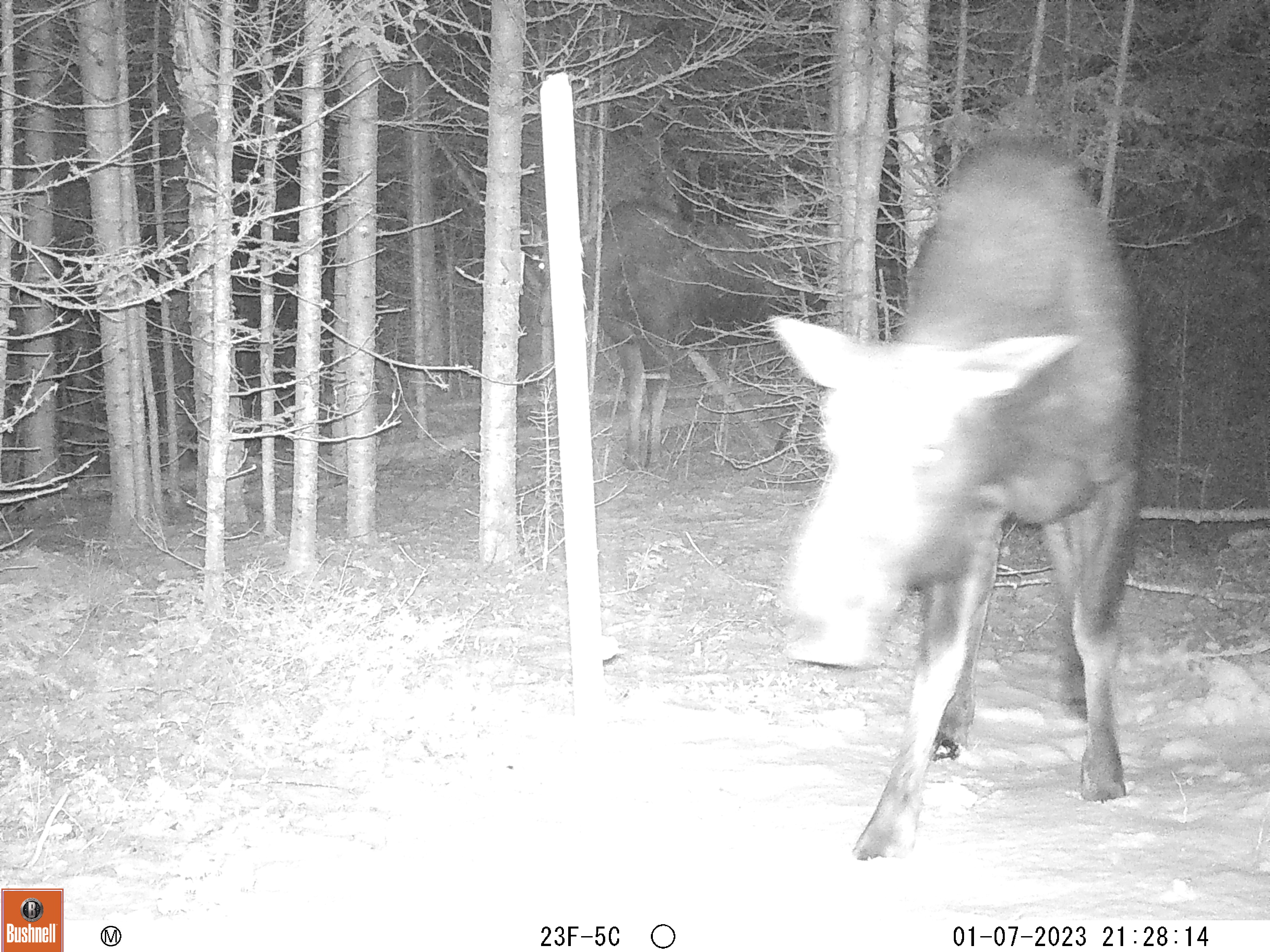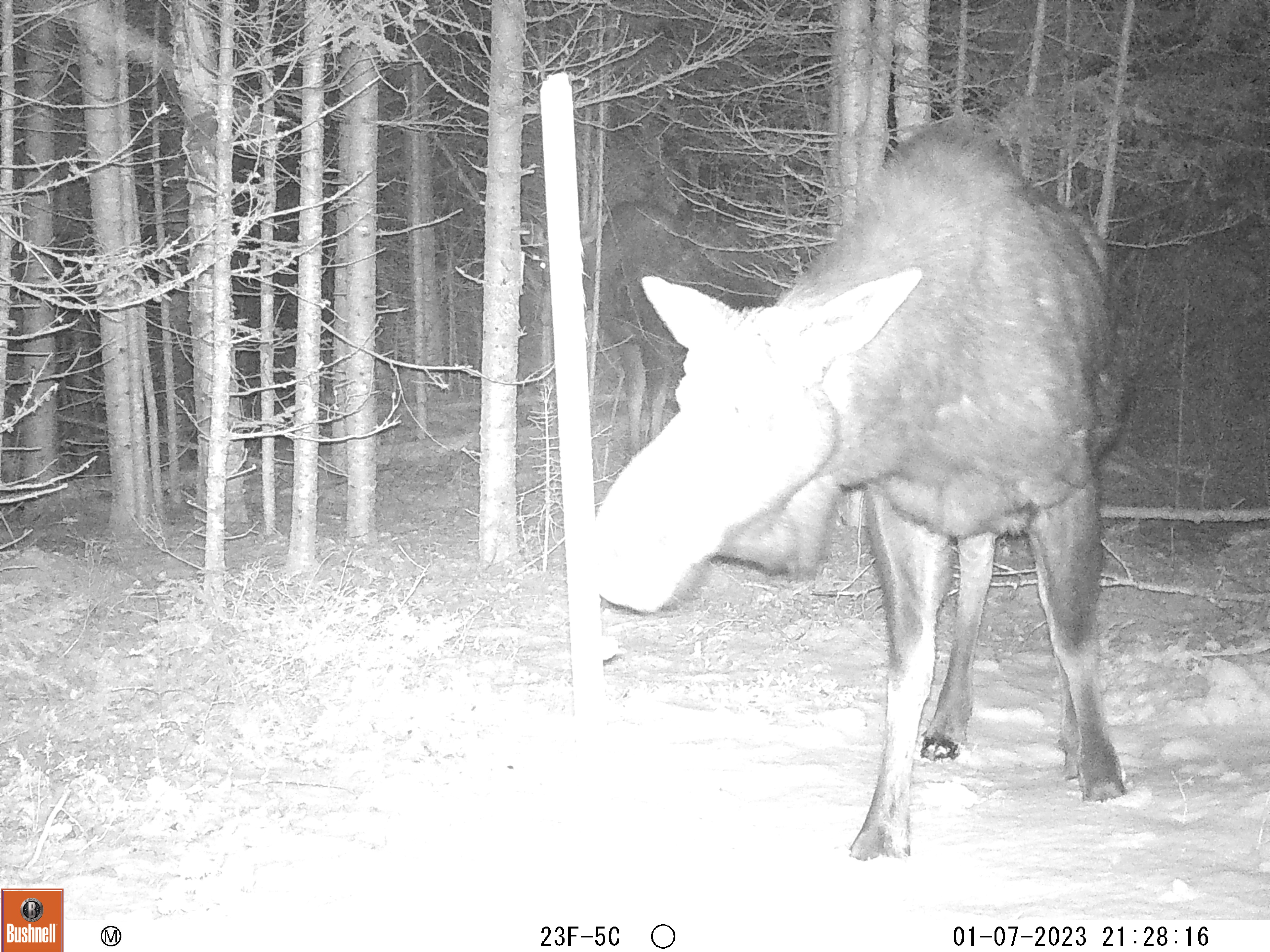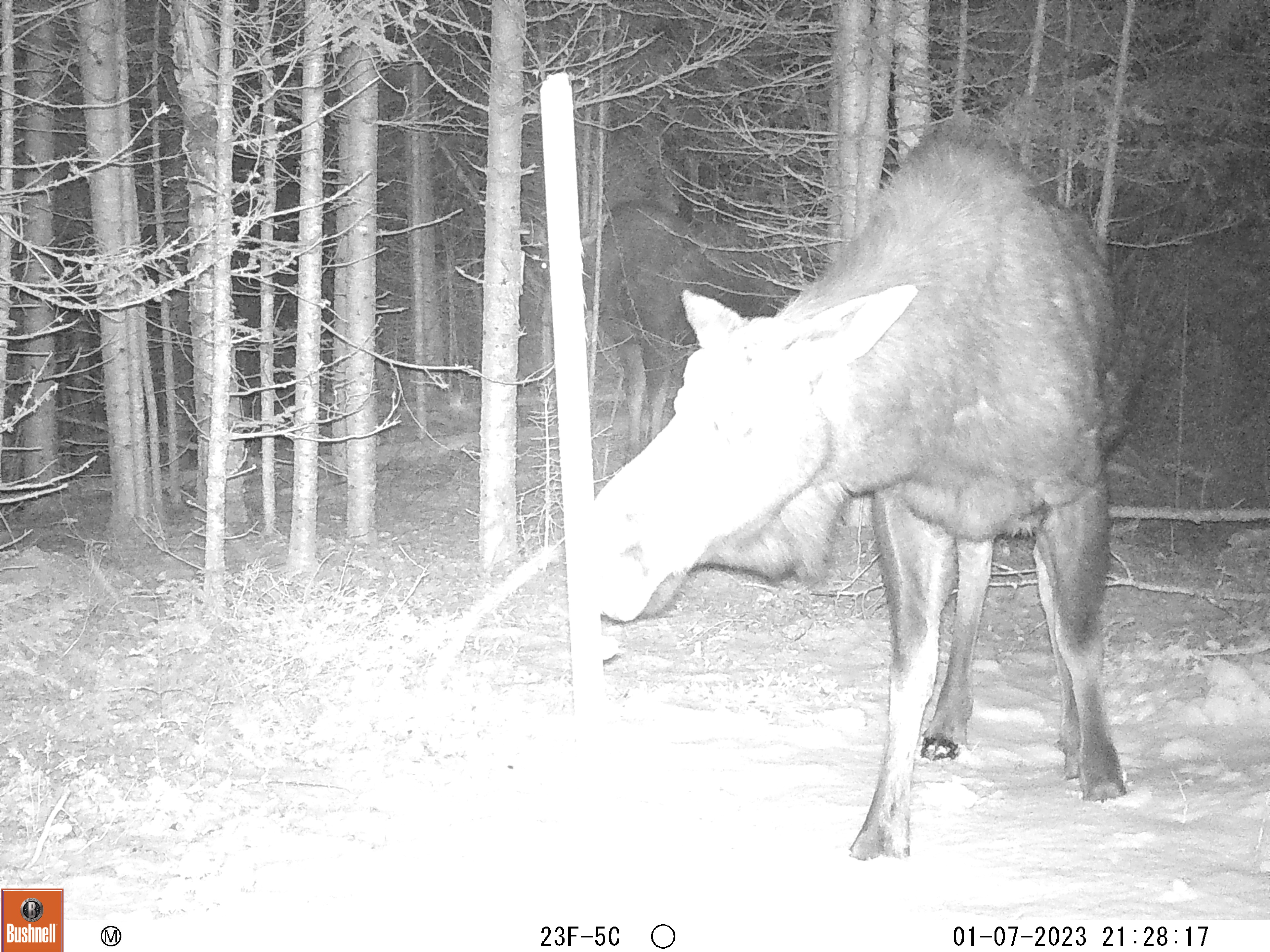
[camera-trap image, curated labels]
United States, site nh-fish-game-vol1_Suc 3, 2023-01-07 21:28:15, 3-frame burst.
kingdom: Animalia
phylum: Chordata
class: Mammalia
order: Artiodactyla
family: Cervidae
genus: Alces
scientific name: Alces alces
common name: moose